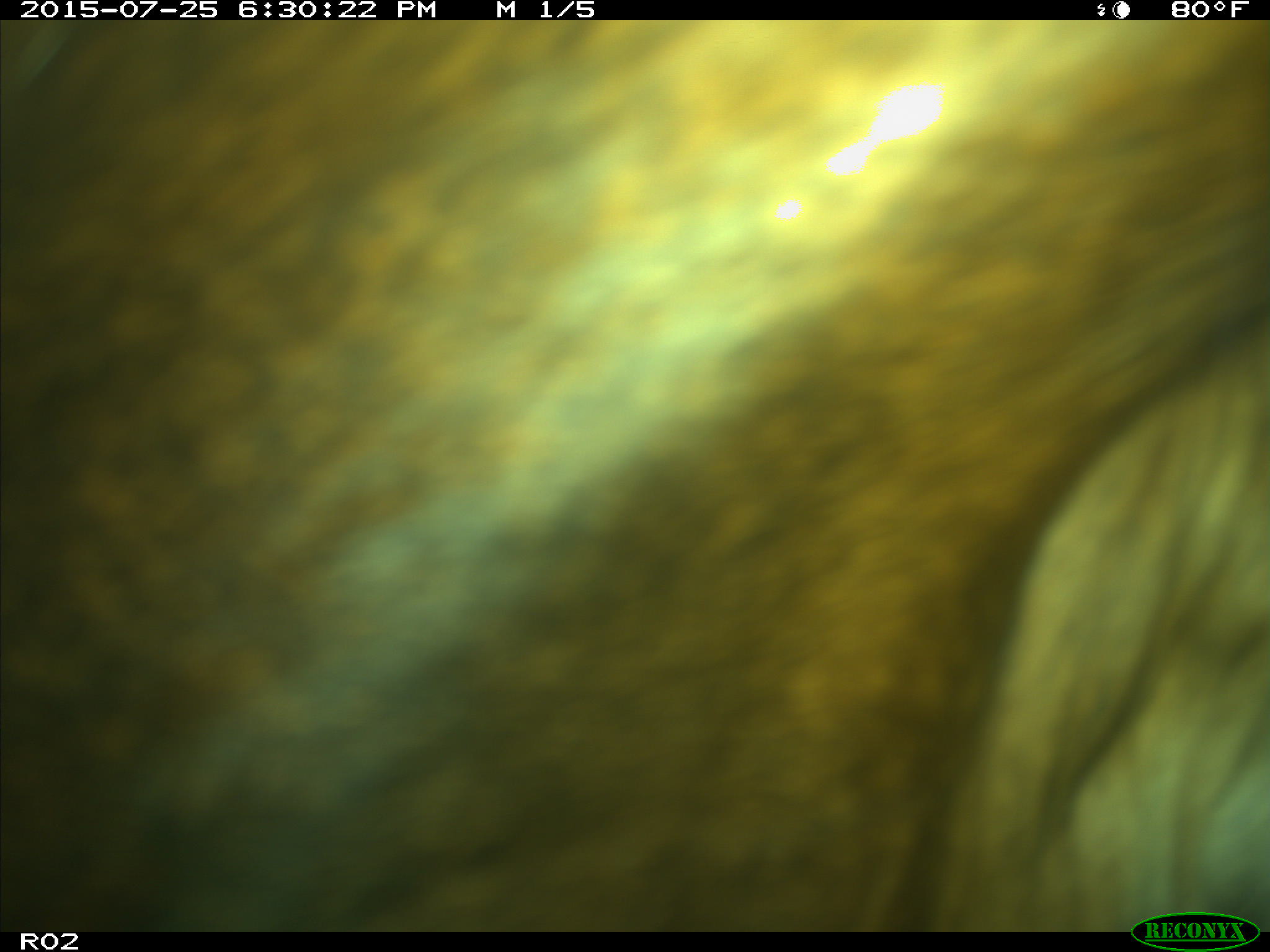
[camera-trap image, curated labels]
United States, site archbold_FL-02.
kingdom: Animalia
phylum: Chordata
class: Mammalia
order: Artiodactyla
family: Bovidae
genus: Bos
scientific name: Bos taurus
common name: domestic cow